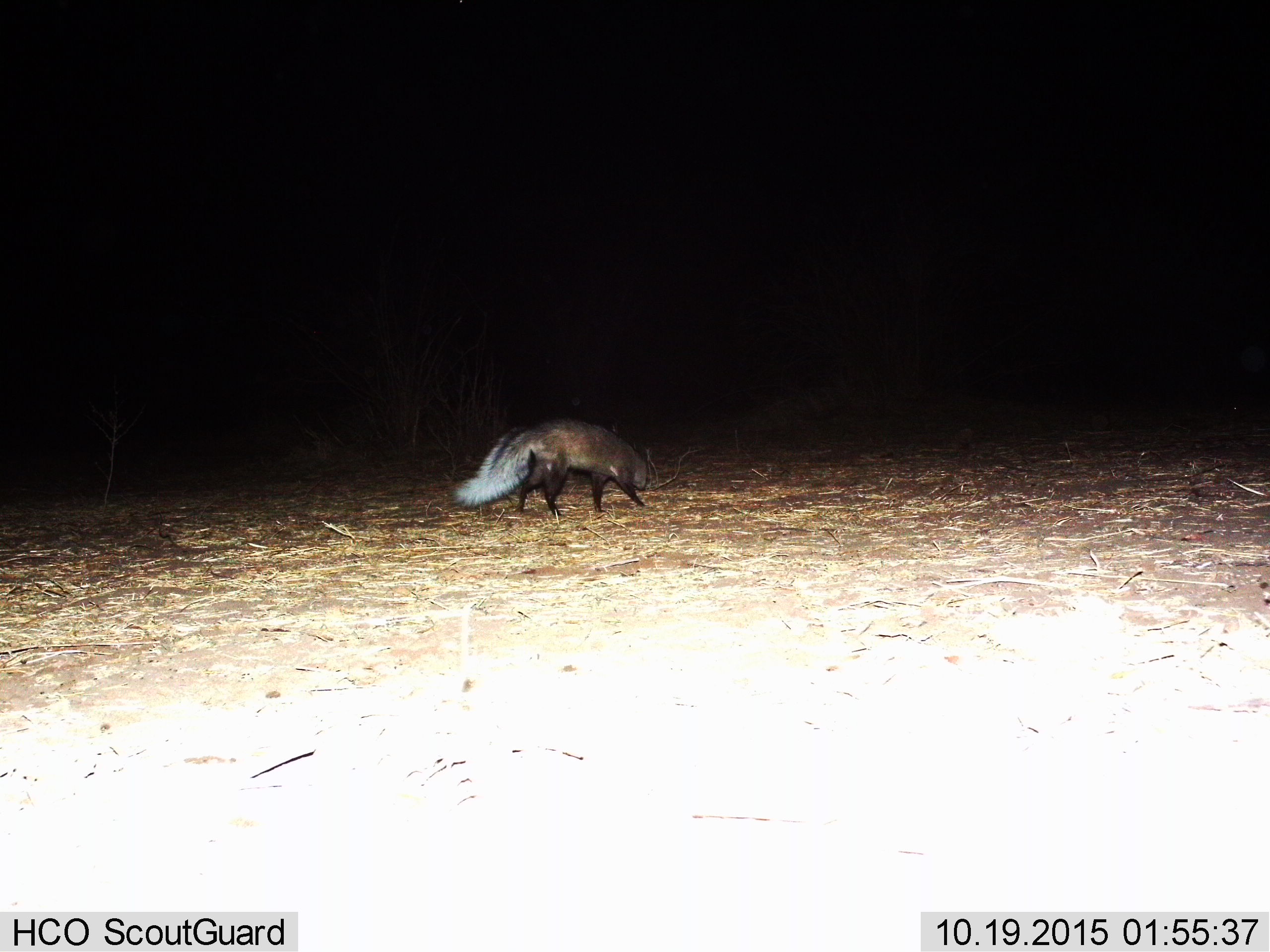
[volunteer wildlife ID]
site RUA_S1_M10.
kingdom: Animalia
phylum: Chordata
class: Mammalia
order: Carnivora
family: Herpestidae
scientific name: Herpestidae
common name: mongoose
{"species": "mongoose (Herpestidae)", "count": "1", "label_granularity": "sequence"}